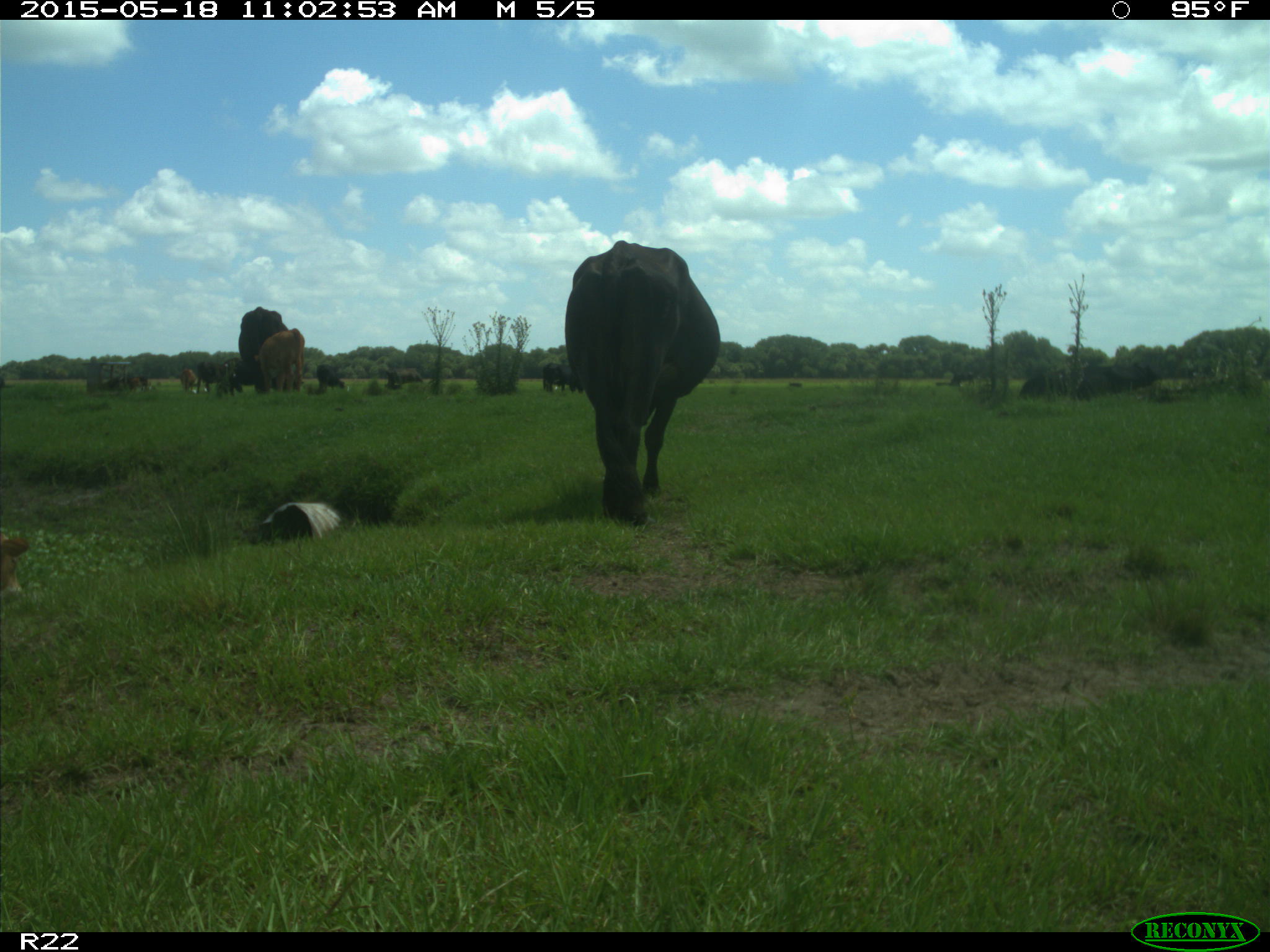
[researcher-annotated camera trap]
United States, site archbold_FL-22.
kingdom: Animalia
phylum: Chordata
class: Mammalia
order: Artiodactyla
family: Bovidae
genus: Bos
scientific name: Bos taurus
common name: domestic cow